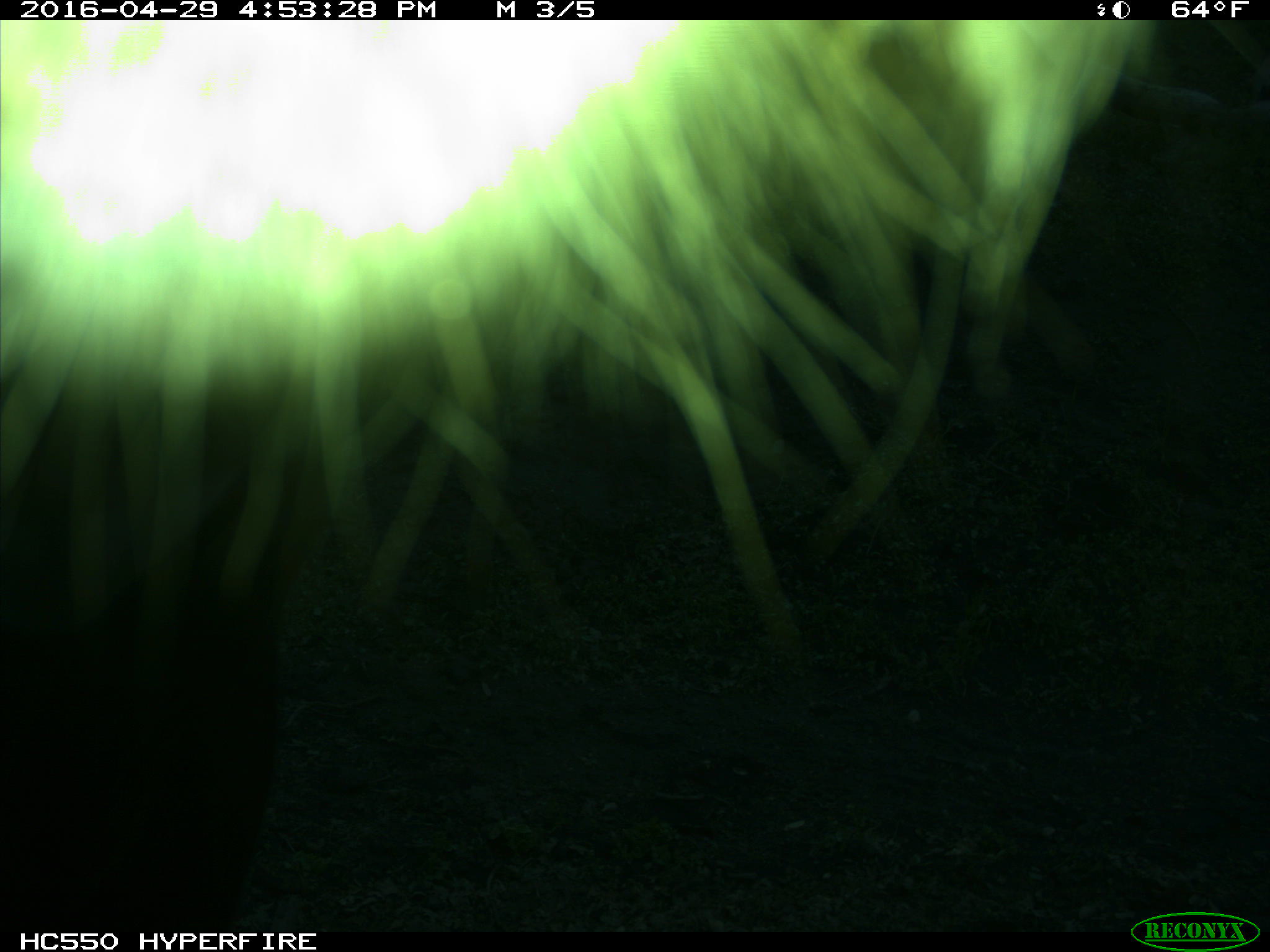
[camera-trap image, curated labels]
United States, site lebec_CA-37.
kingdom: Animalia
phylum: Chordata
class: Mammalia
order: Artiodactyla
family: Bovidae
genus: Bos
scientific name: Bos taurus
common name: domestic cow